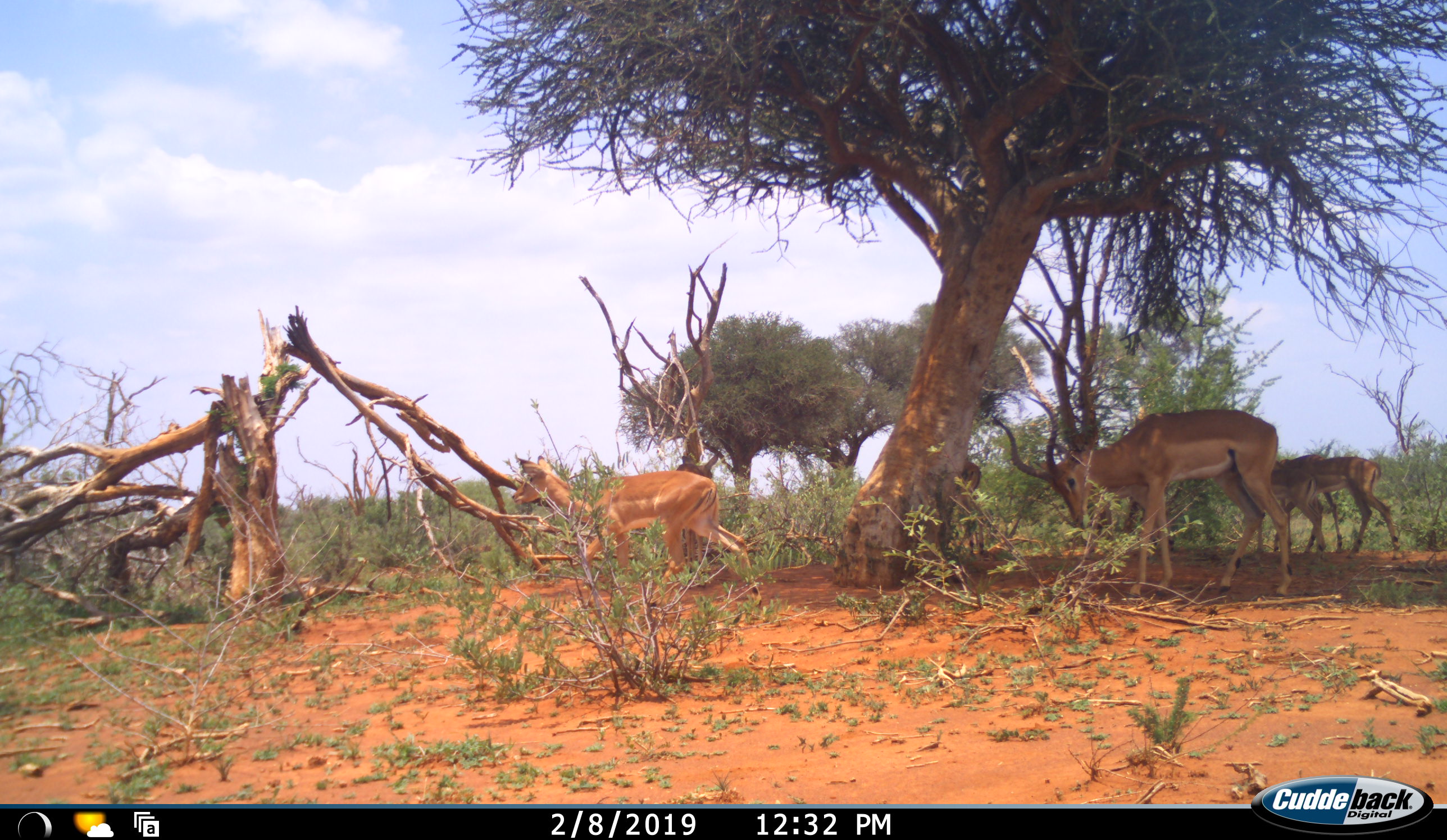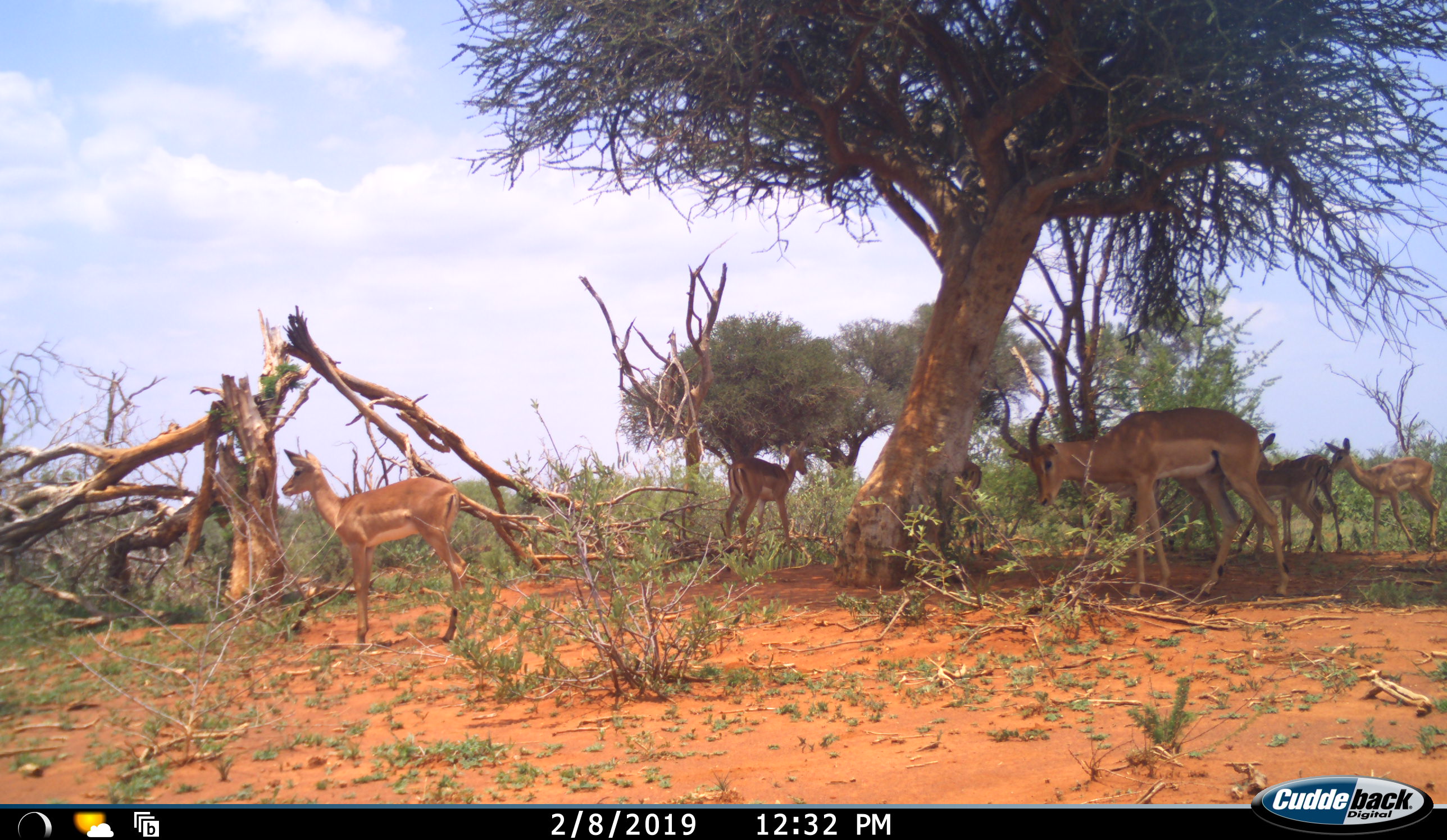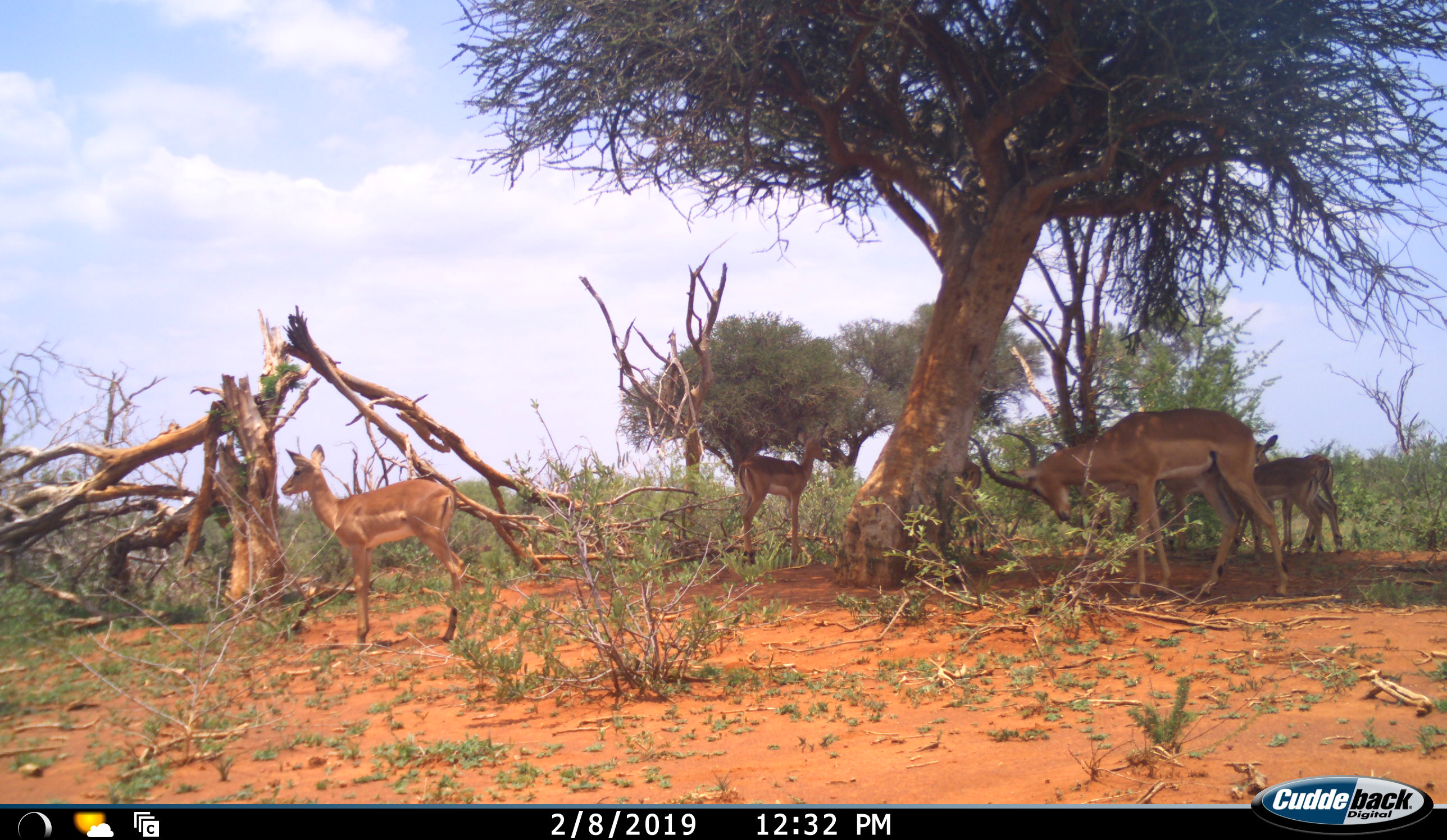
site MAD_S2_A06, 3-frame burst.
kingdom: Animalia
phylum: Chordata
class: Mammalia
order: Artiodactyla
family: Bovidae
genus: Aepyceros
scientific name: Aepyceros melampus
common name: impala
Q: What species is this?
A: Impala (Aepyceros melampus).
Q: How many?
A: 5.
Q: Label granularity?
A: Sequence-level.